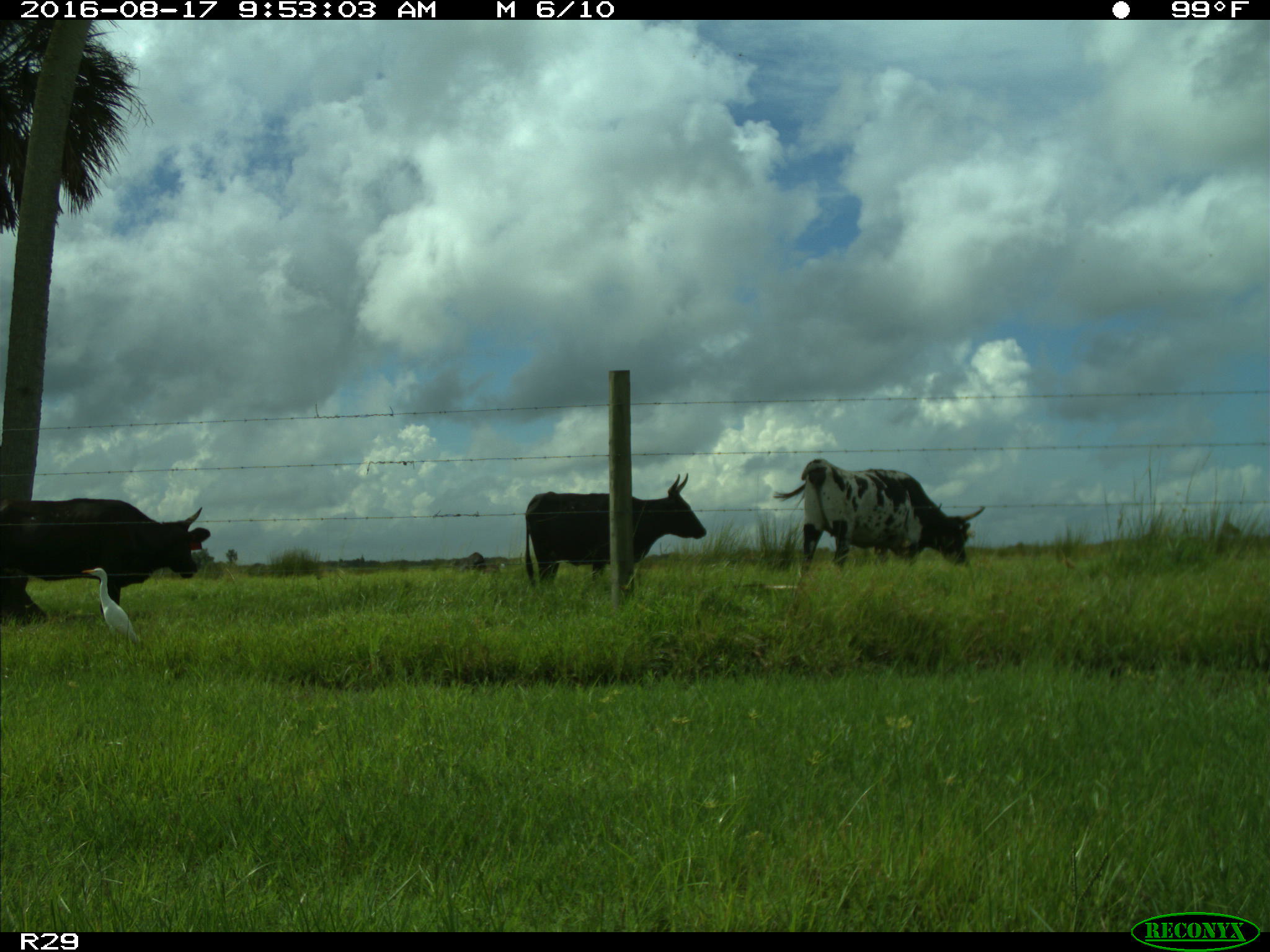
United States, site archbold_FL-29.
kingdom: Animalia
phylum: Chordata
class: Mammalia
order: Artiodactyla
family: Bovidae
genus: Bos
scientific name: Bos taurus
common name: domestic cow